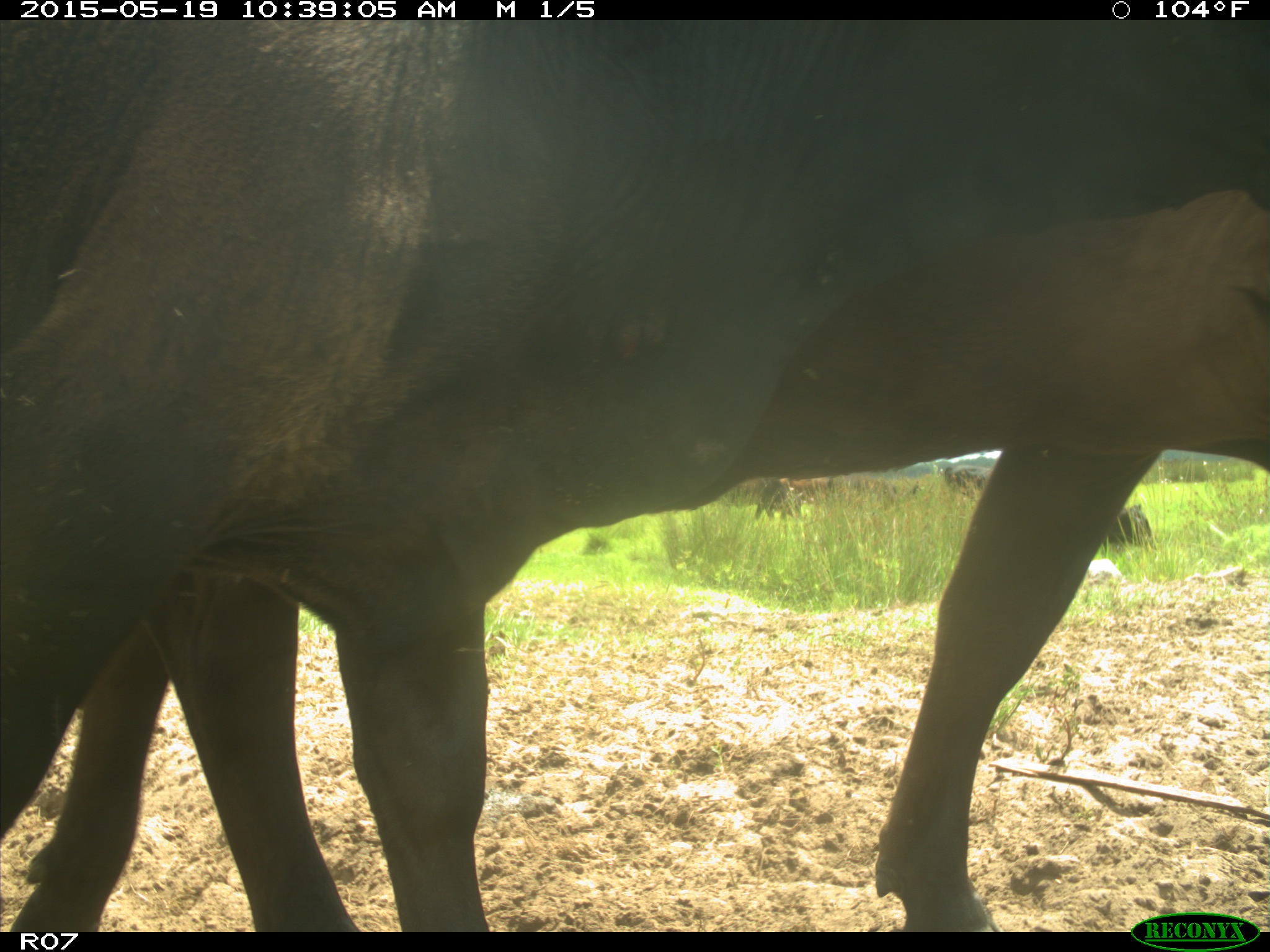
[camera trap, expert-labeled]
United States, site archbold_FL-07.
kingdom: Animalia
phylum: Chordata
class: Mammalia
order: Artiodactyla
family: Bovidae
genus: Bos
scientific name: Bos taurus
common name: domestic cow